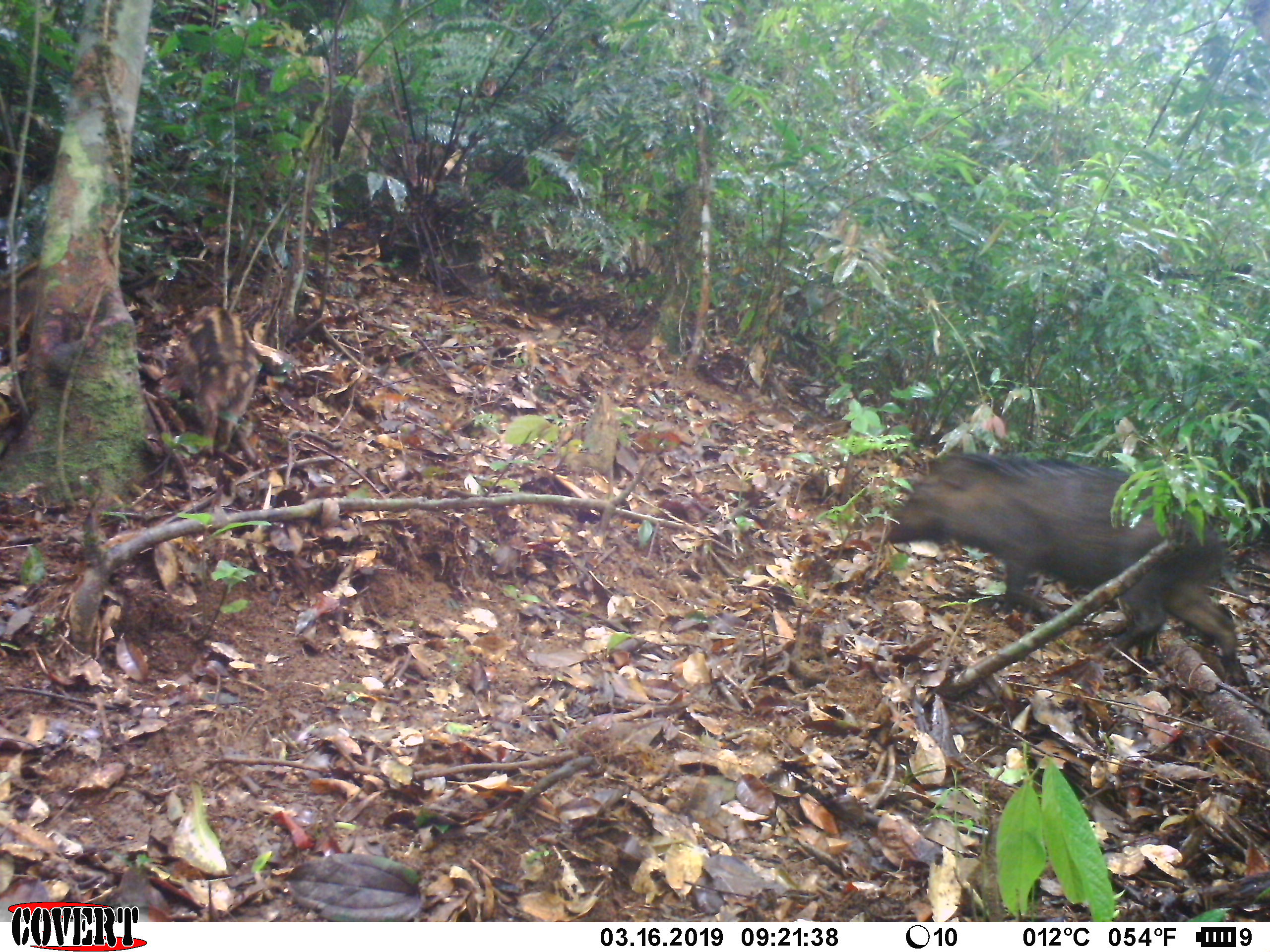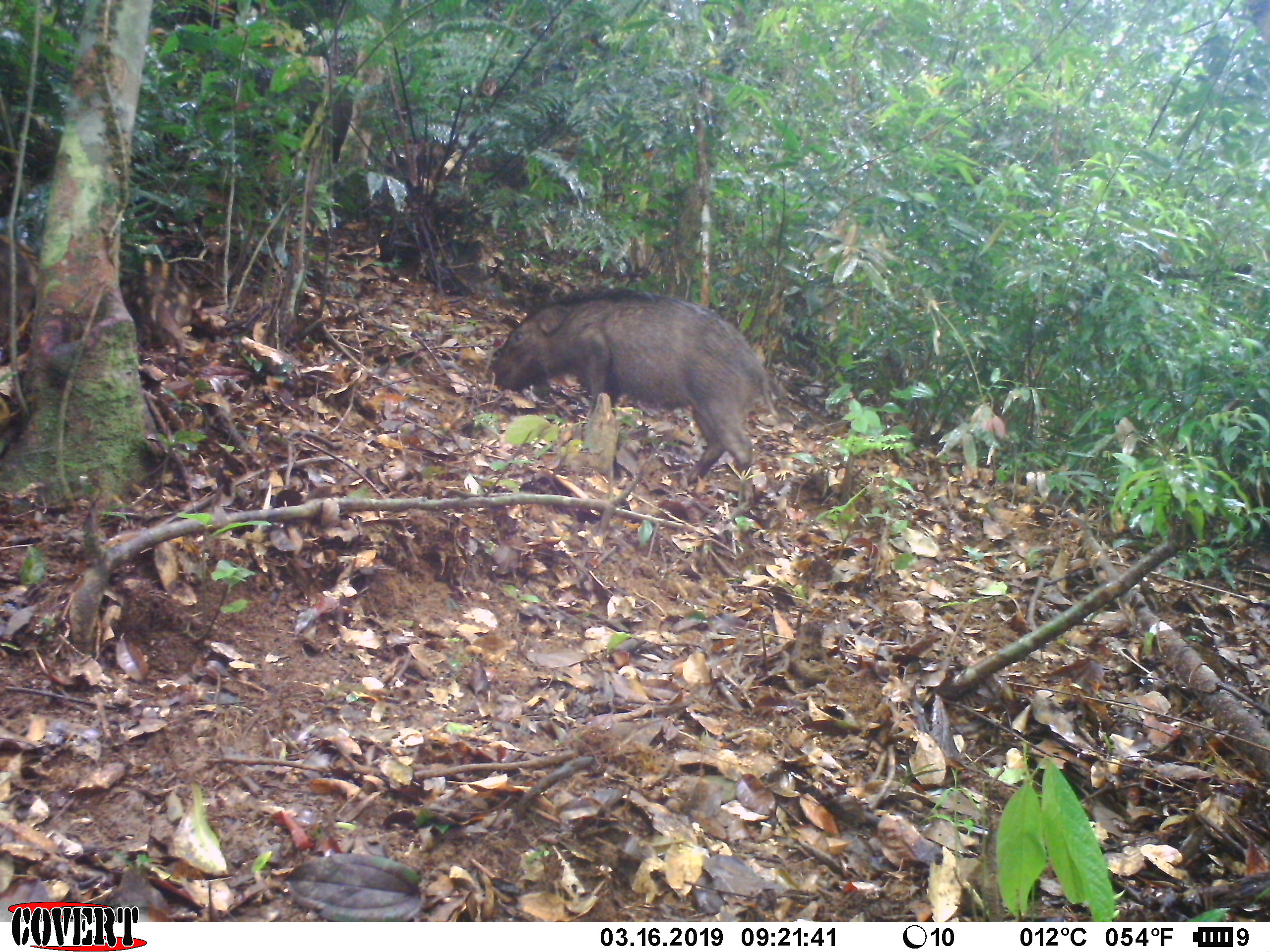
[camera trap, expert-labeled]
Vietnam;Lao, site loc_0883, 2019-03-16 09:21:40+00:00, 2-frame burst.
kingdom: Animalia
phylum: Chordata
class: Mammalia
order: Artiodactyla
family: Suidae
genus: Sus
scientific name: Sus scrofa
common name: eurasian wild pig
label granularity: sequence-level